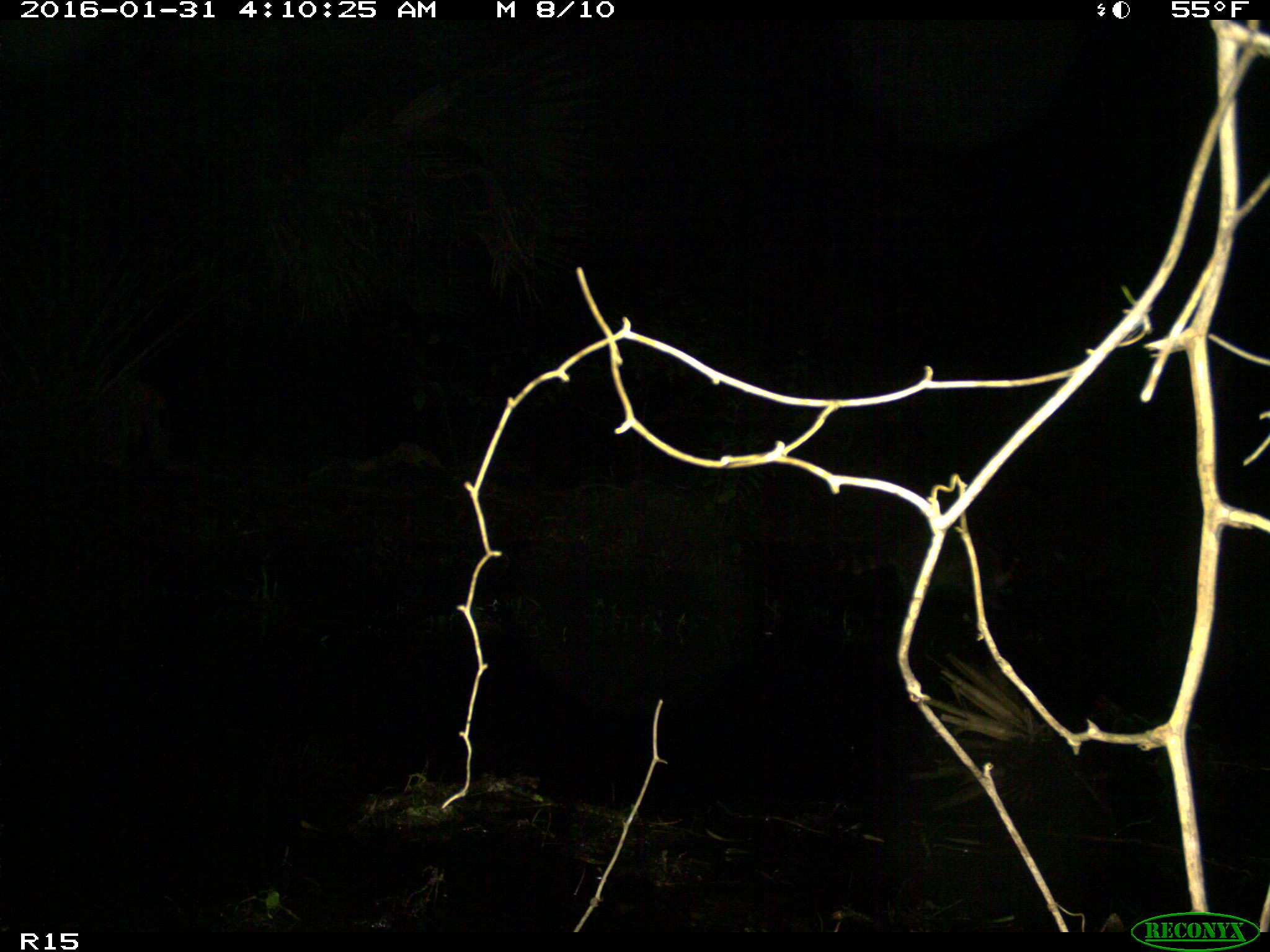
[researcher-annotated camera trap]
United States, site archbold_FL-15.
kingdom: Animalia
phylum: Chordata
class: Mammalia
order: Carnivora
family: Procyonidae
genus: Procyon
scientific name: Procyon lotor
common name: common raccoon